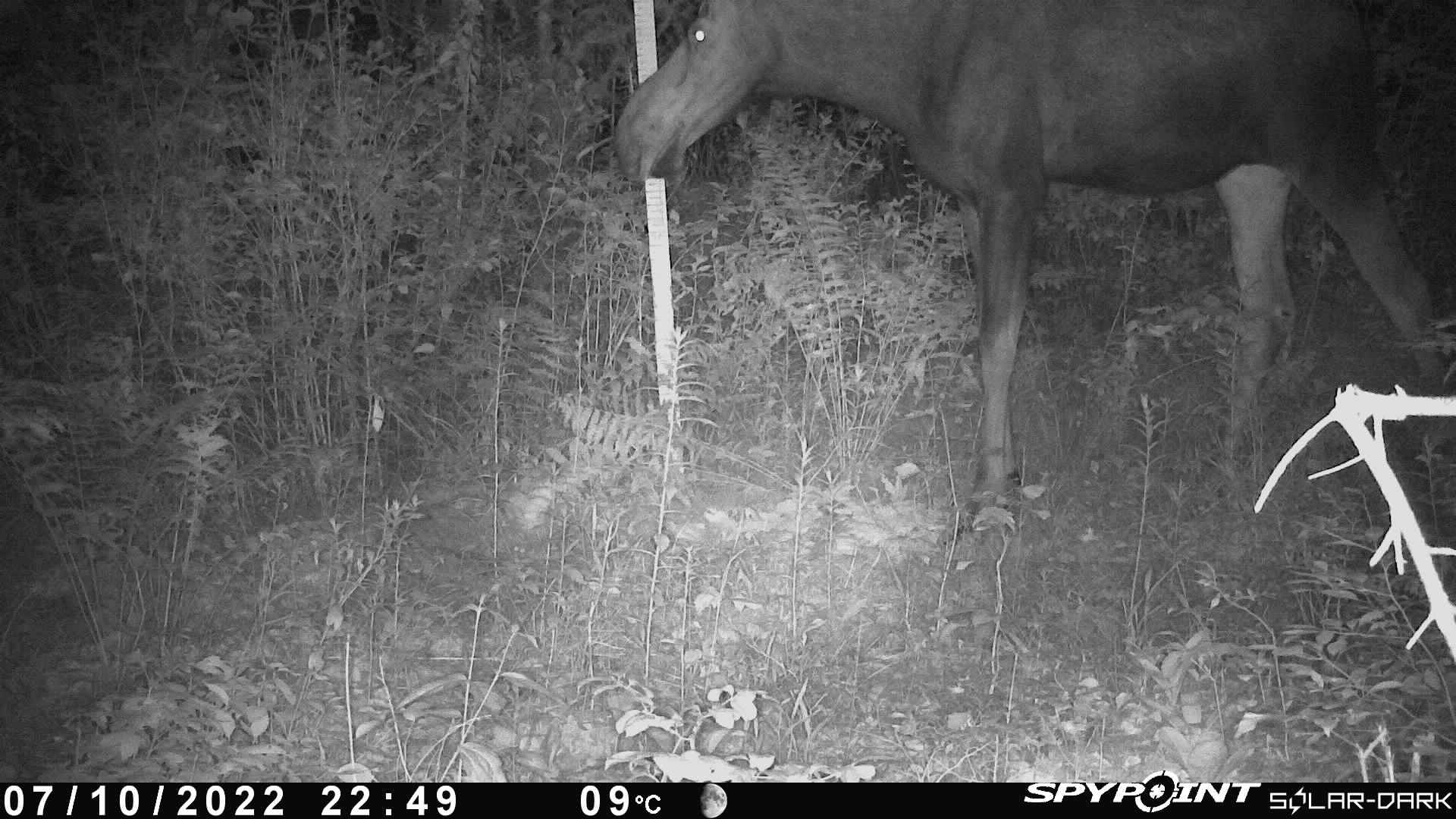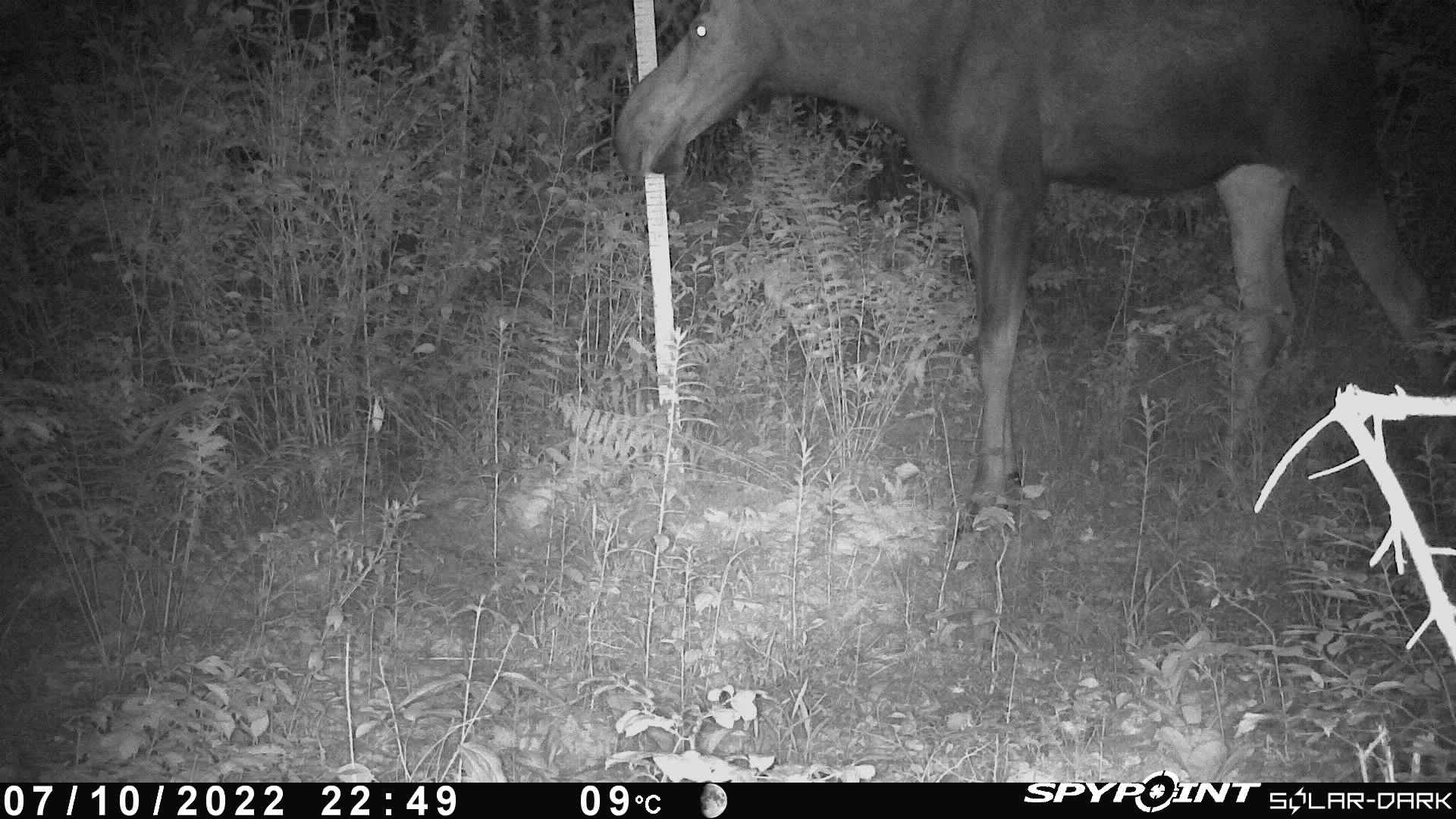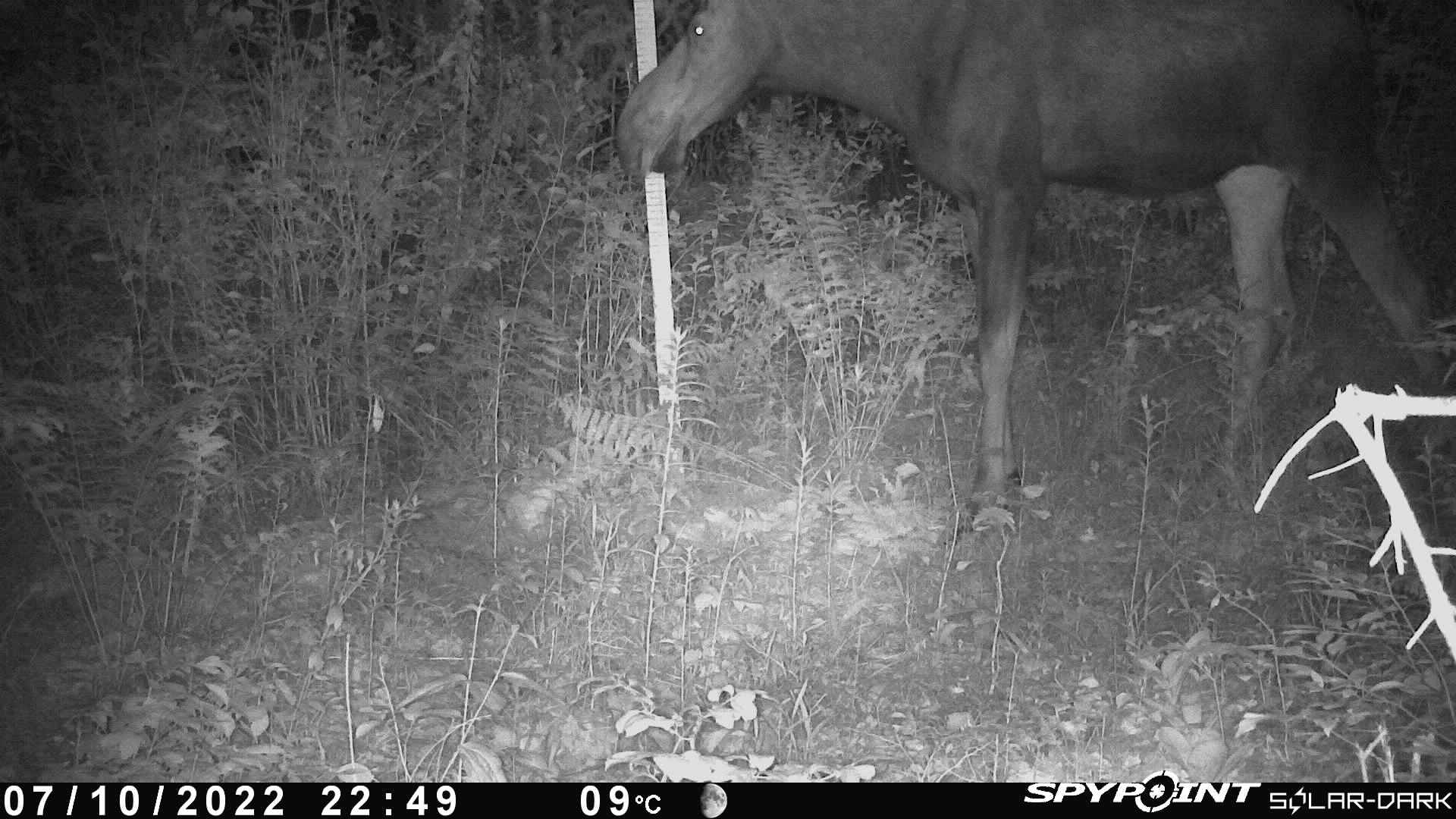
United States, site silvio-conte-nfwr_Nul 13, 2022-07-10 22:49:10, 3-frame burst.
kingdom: Animalia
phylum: Chordata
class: Mammalia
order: Artiodactyla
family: Cervidae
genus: Alces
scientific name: Alces alces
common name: moose